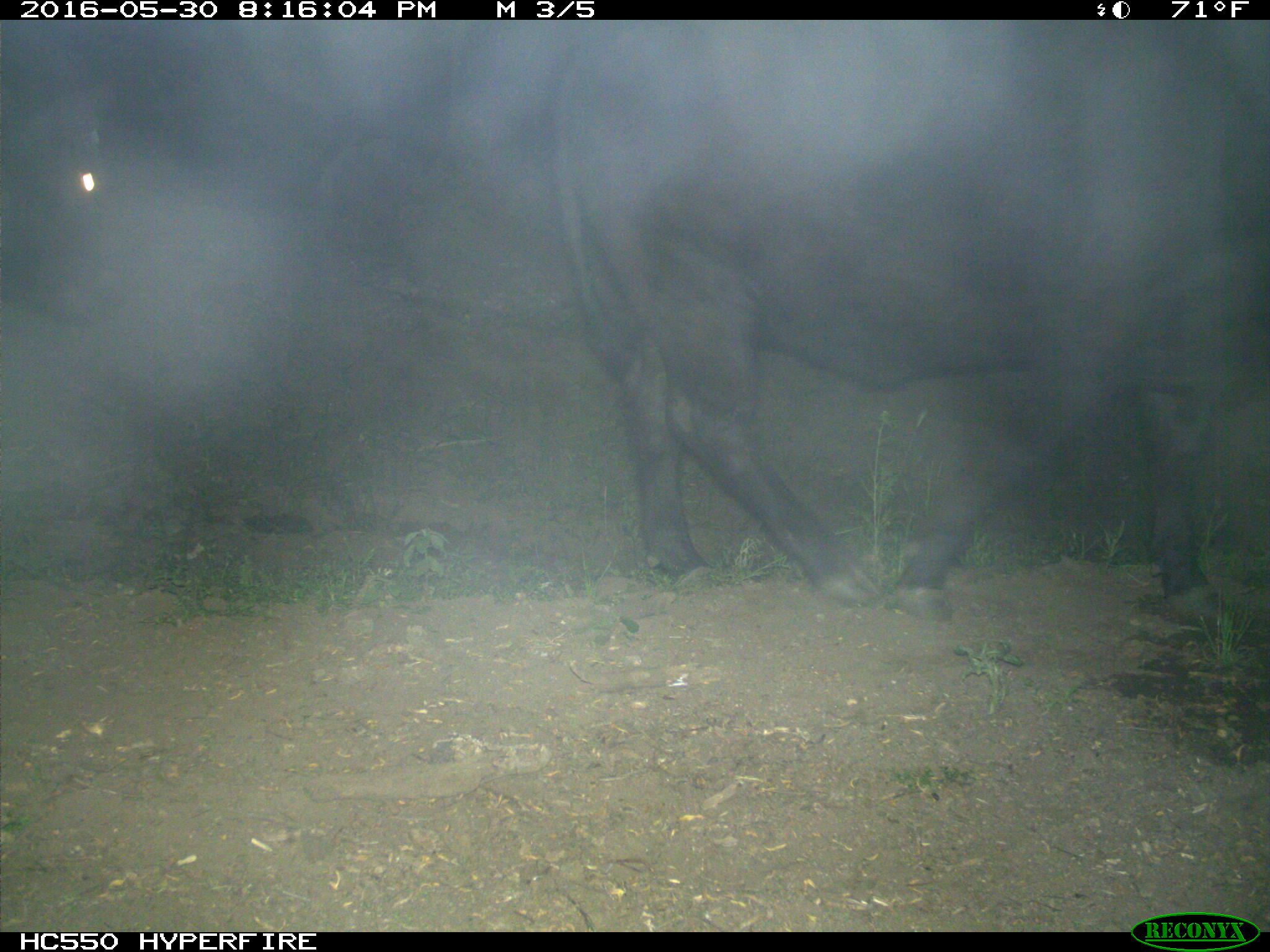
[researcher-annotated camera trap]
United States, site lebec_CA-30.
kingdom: Animalia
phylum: Chordata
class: Mammalia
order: Artiodactyla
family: Bovidae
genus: Bos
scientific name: Bos taurus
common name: domestic cow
Bos taurus (domestic cow).